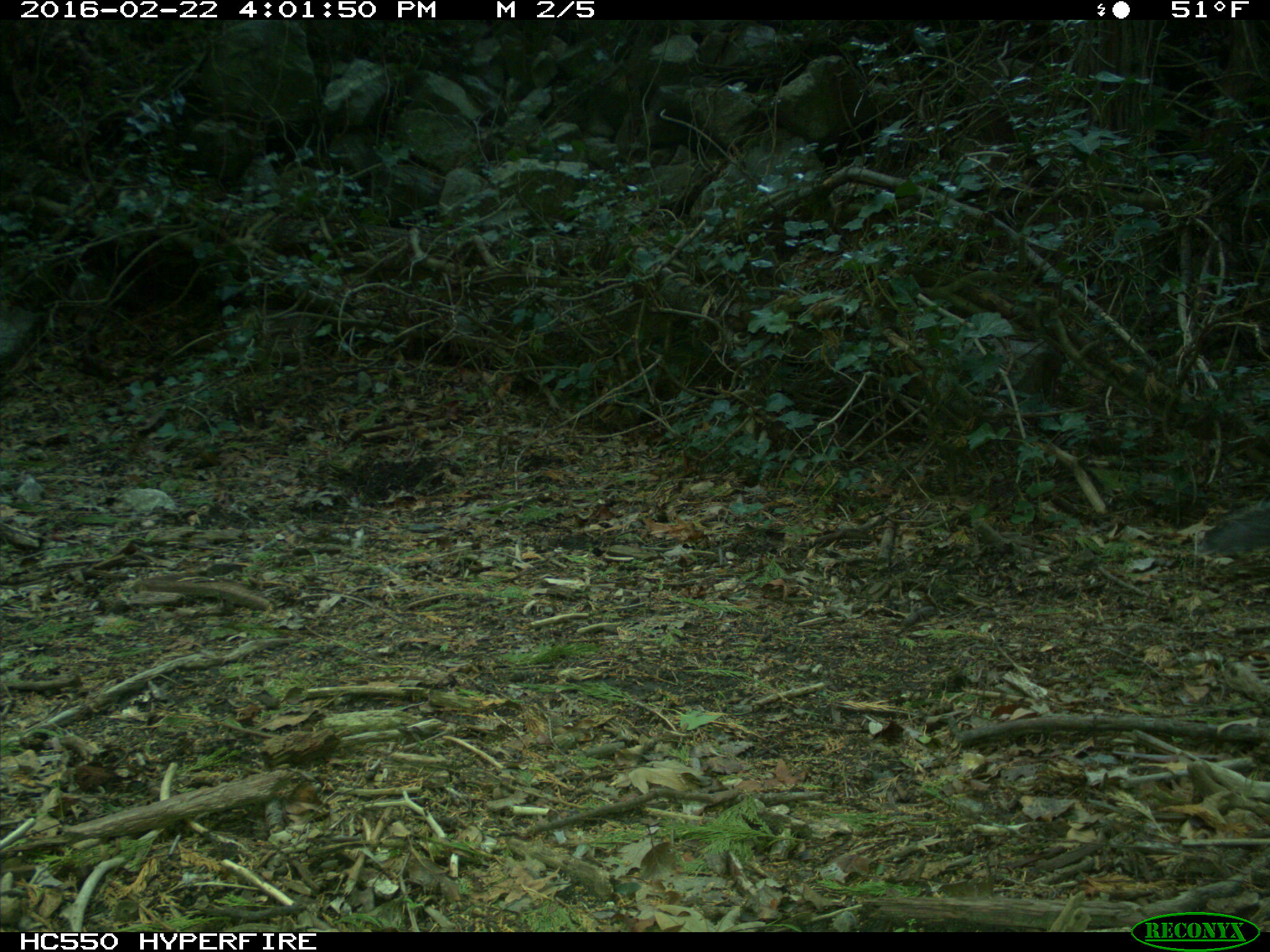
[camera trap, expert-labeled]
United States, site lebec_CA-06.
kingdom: Animalia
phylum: Chordata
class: Mammalia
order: Rodentia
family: Sciuridae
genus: Sciurus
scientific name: Sciurus carolinensis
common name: eastern gray squirrel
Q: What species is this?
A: Sciurus carolinensis (eastern gray squirrel).